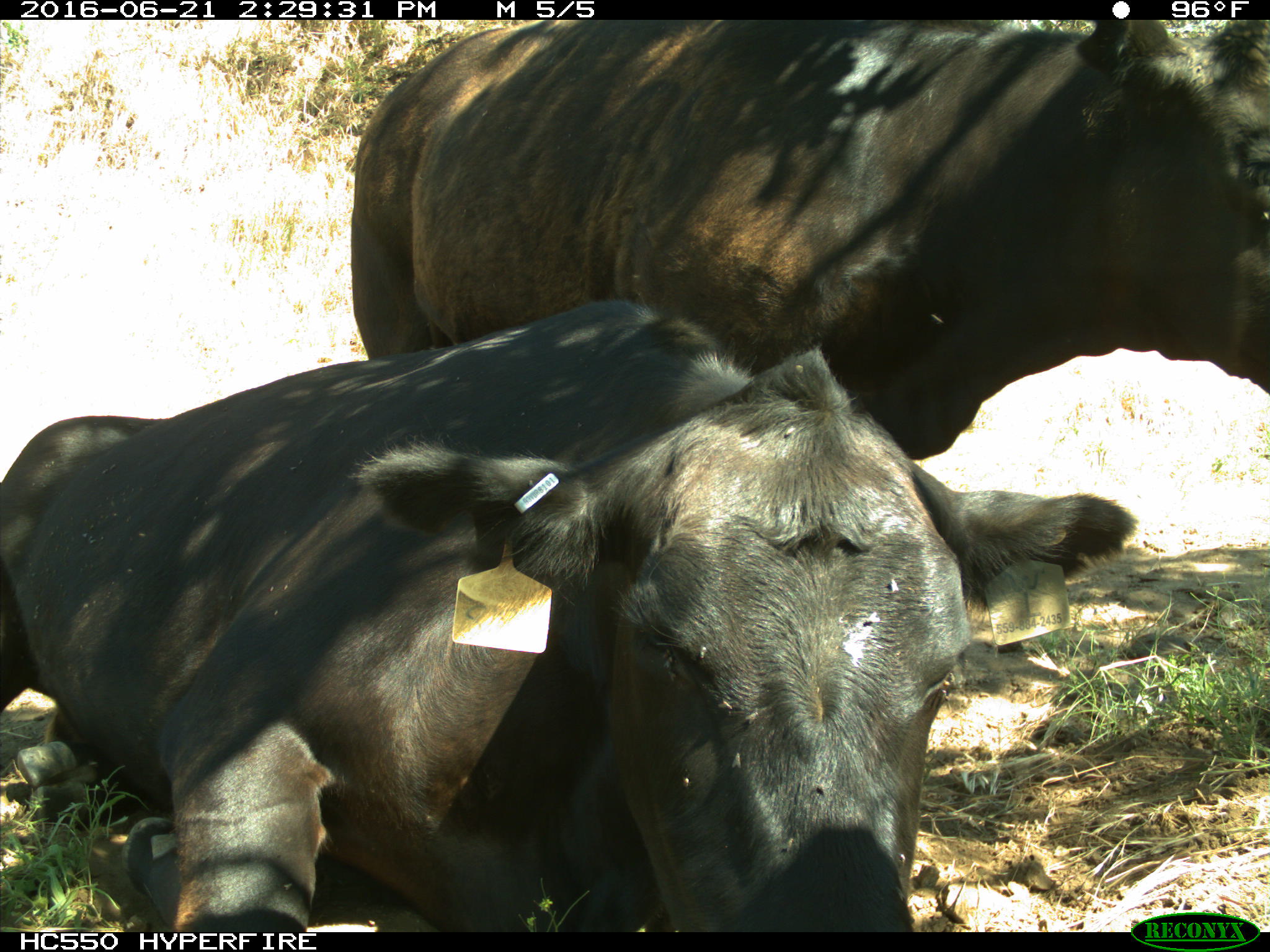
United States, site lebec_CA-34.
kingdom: Animalia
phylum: Chordata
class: Mammalia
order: Artiodactyla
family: Bovidae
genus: Bos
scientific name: Bos taurus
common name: domestic cow